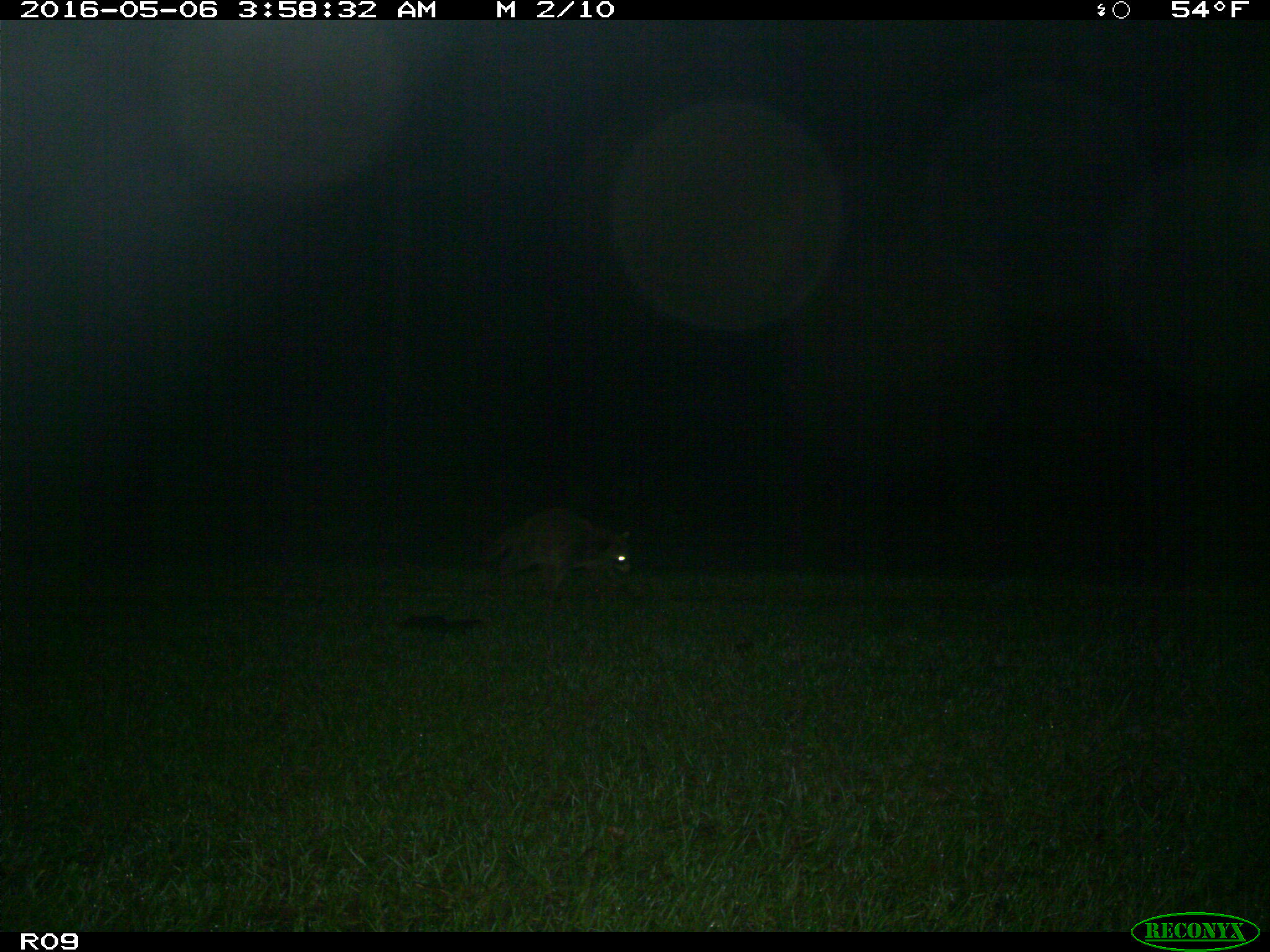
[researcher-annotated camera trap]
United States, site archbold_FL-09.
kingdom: Animalia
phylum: Chordata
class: Mammalia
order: Carnivora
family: Procyonidae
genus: Procyon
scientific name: Procyon lotor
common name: common raccoon